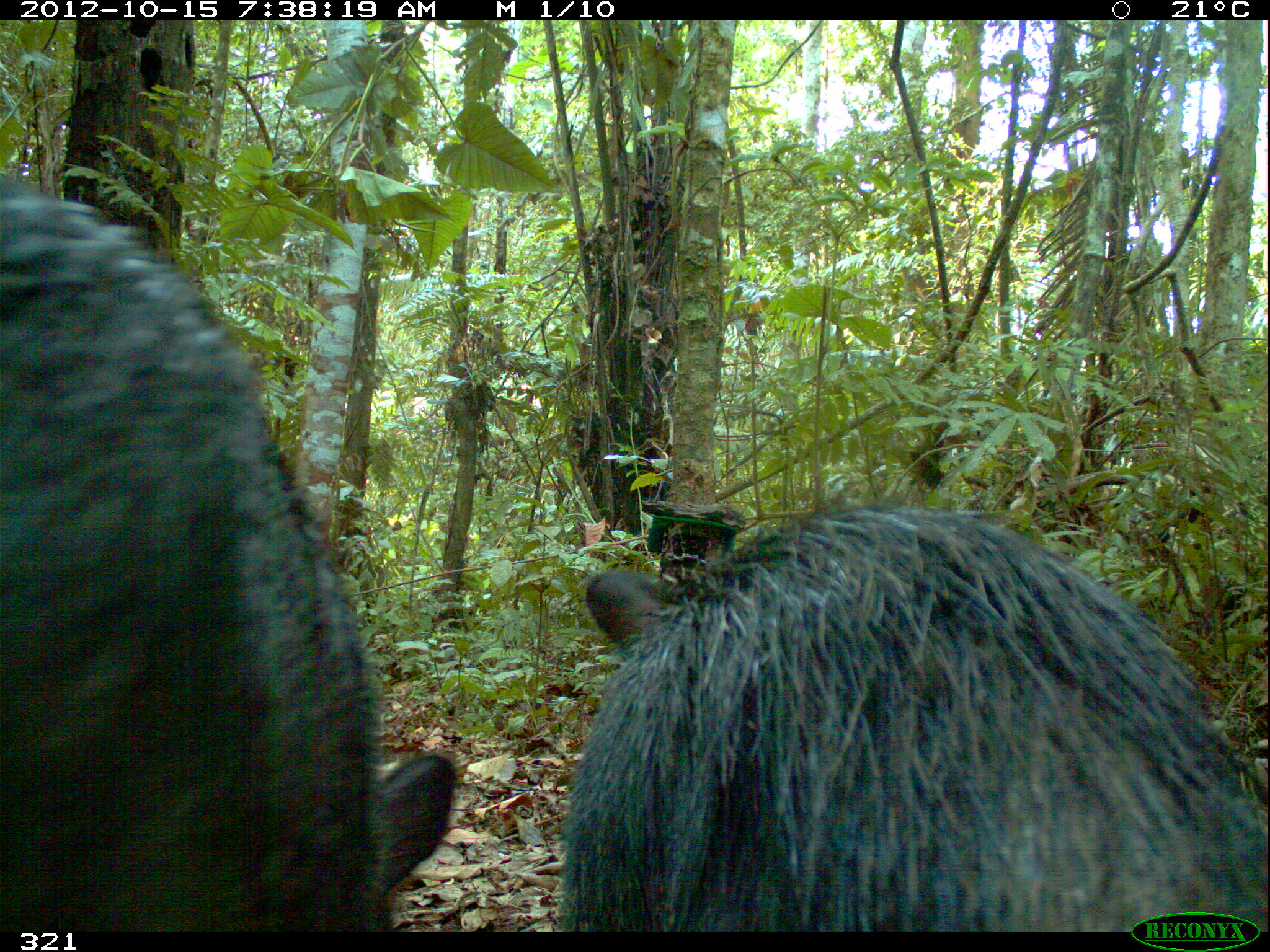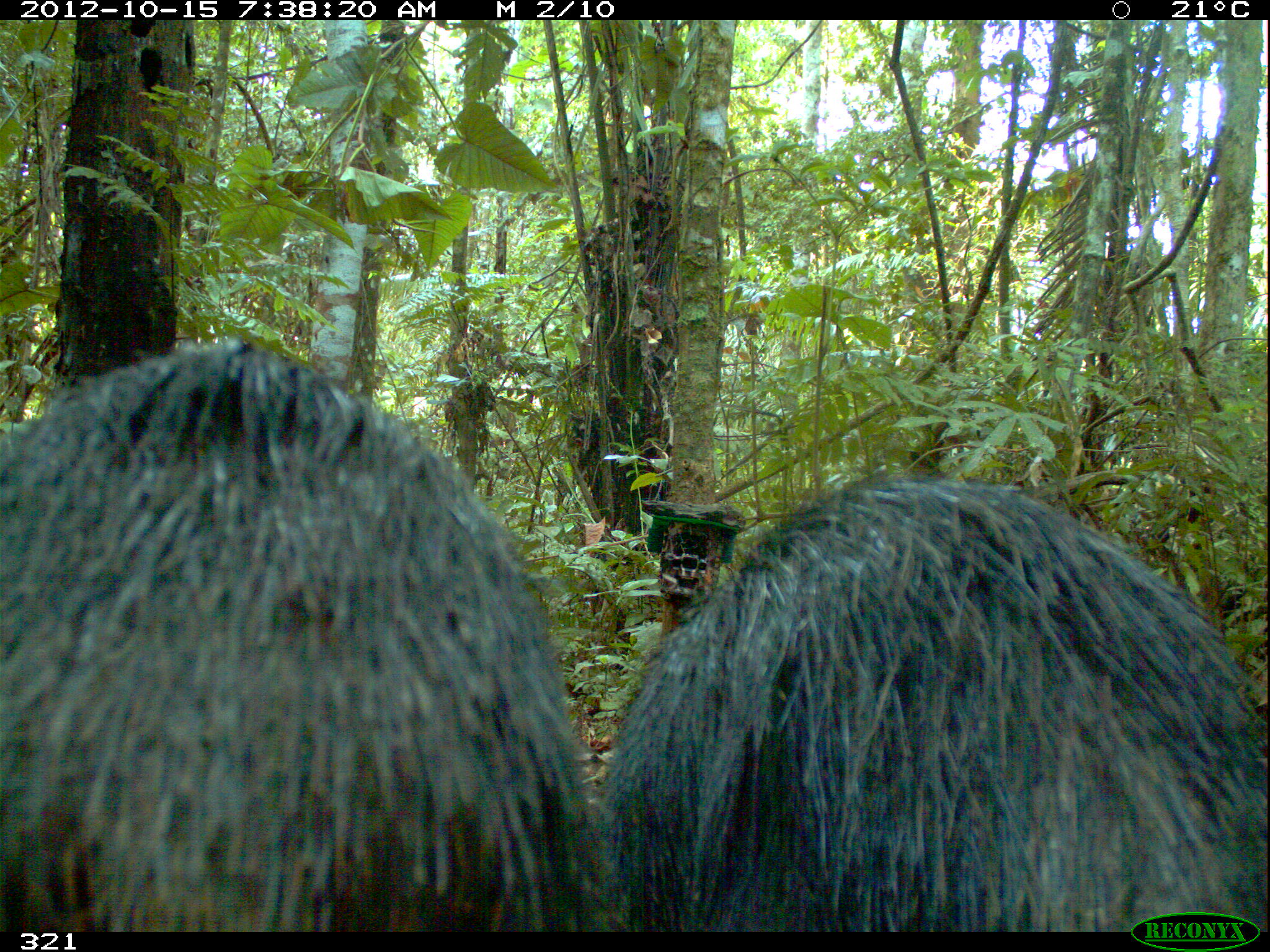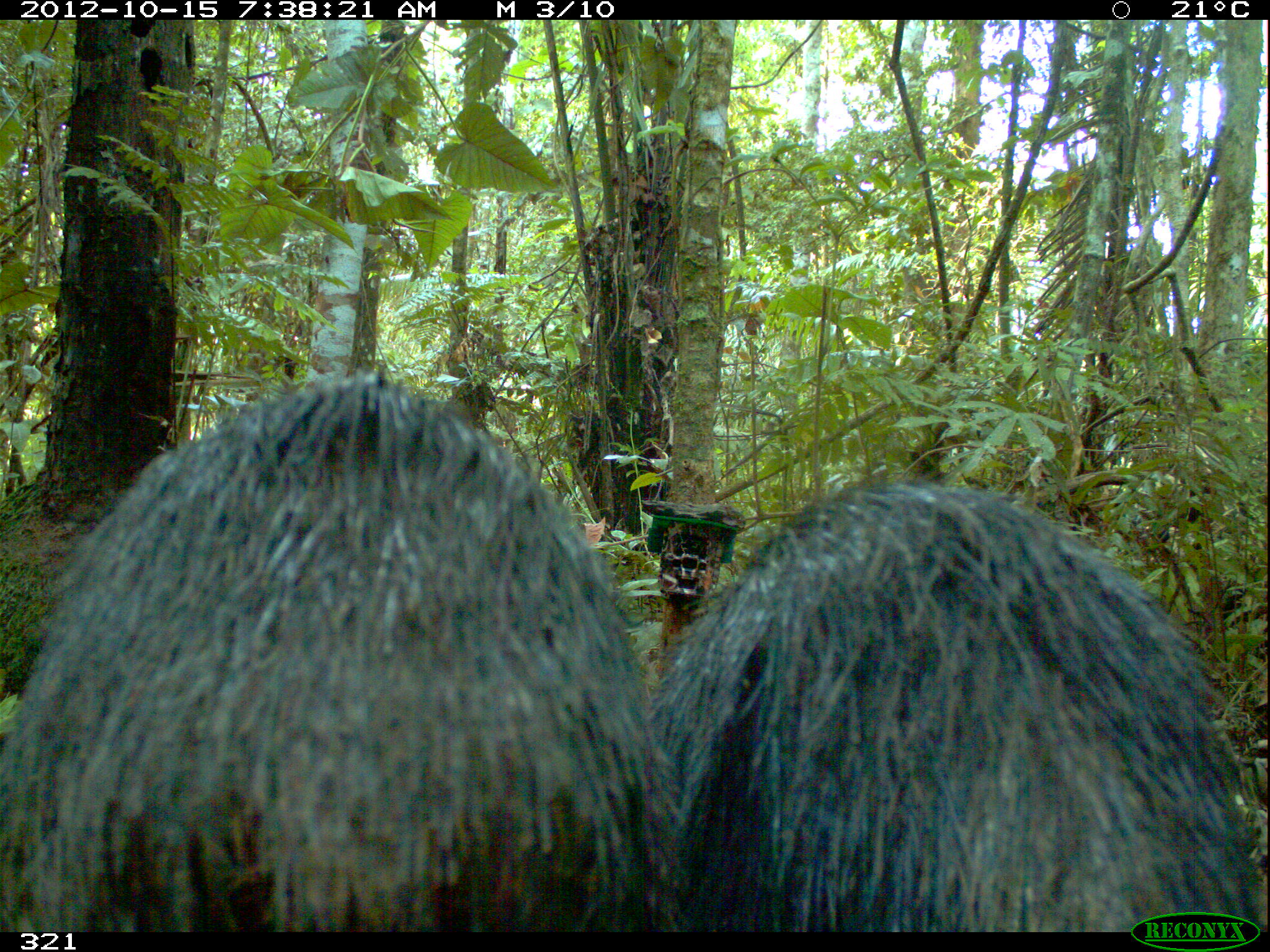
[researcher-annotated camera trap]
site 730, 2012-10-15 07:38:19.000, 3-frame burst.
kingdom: Animalia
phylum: Chordata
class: Mammalia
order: Artiodactyla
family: Tayassuidae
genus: Tayassu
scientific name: Tayassu pecari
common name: white-lipped peccary